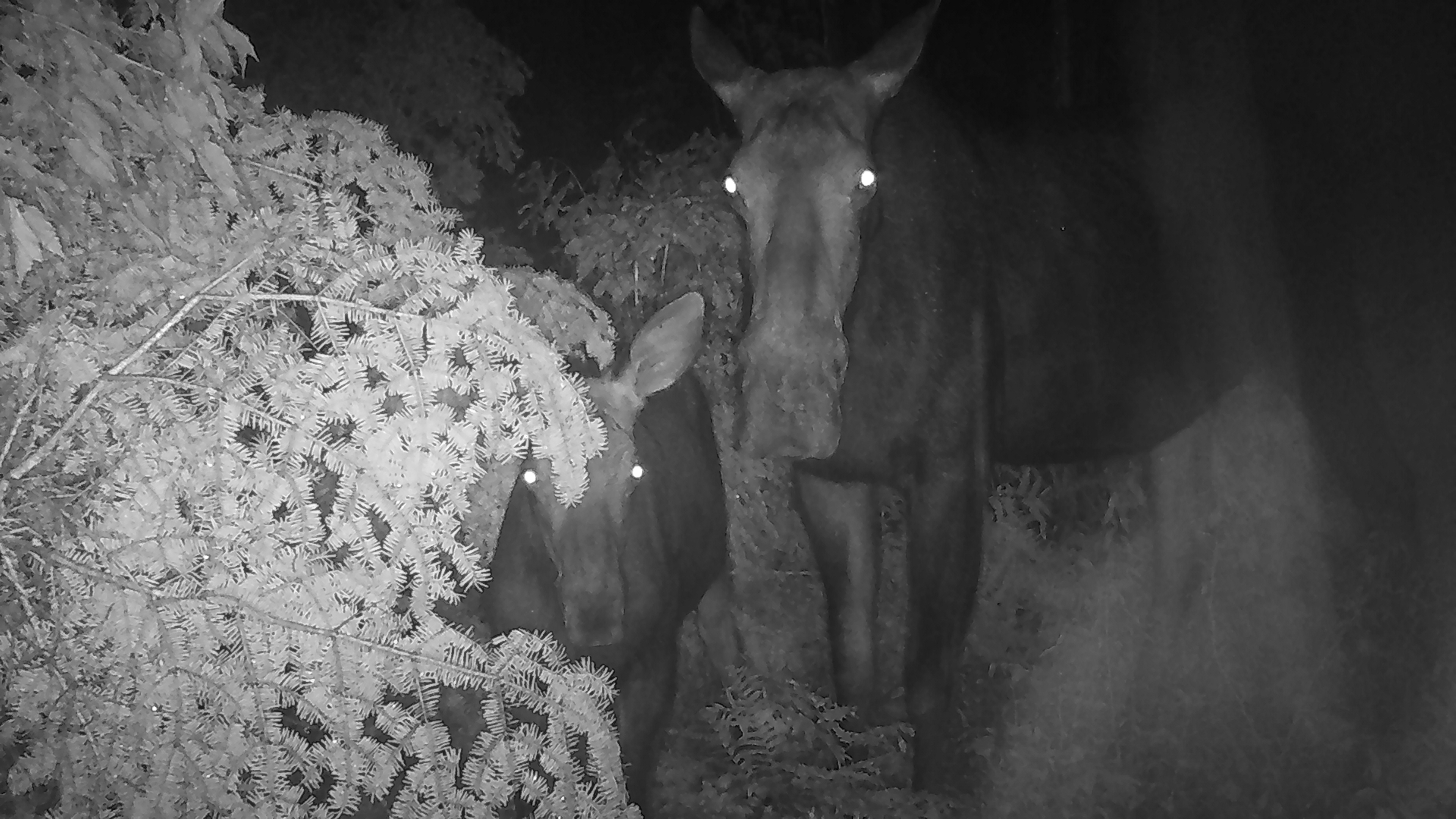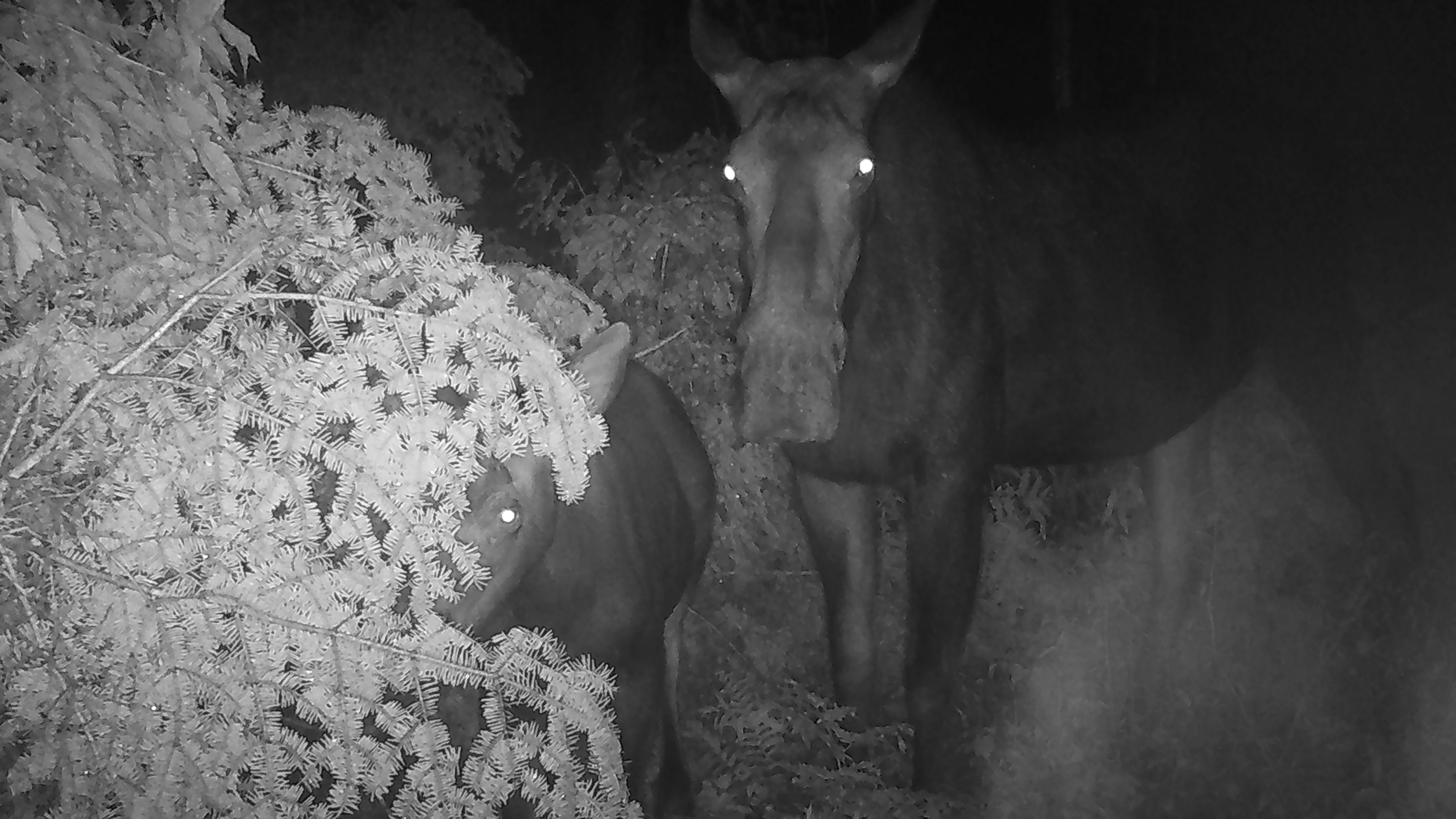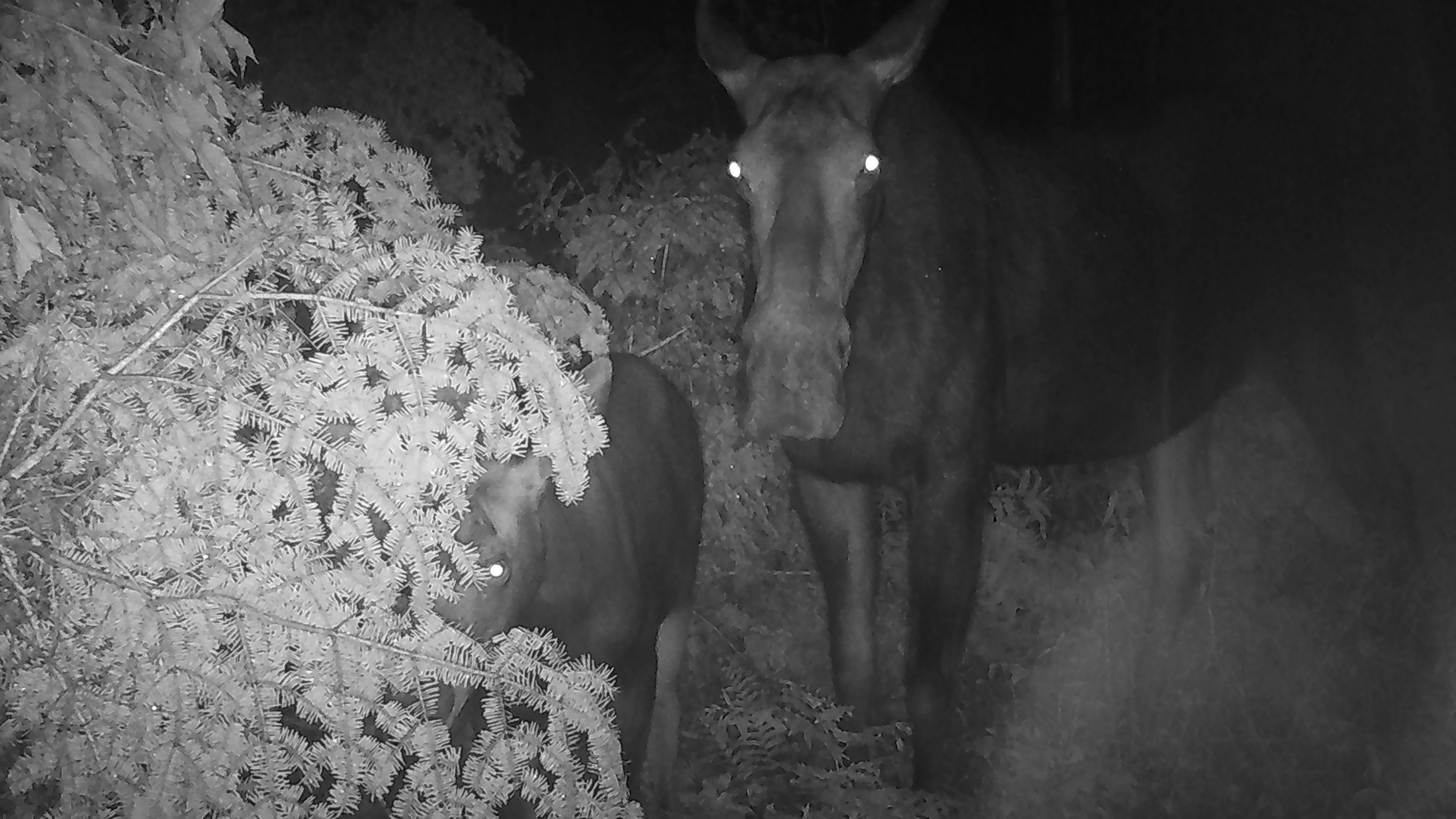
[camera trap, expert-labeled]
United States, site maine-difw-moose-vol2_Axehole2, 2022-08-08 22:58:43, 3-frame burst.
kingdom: Animalia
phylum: Chordata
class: Mammalia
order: Artiodactyla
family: Cervidae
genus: Alces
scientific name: Alces alces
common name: moose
Moose (Alces alces).